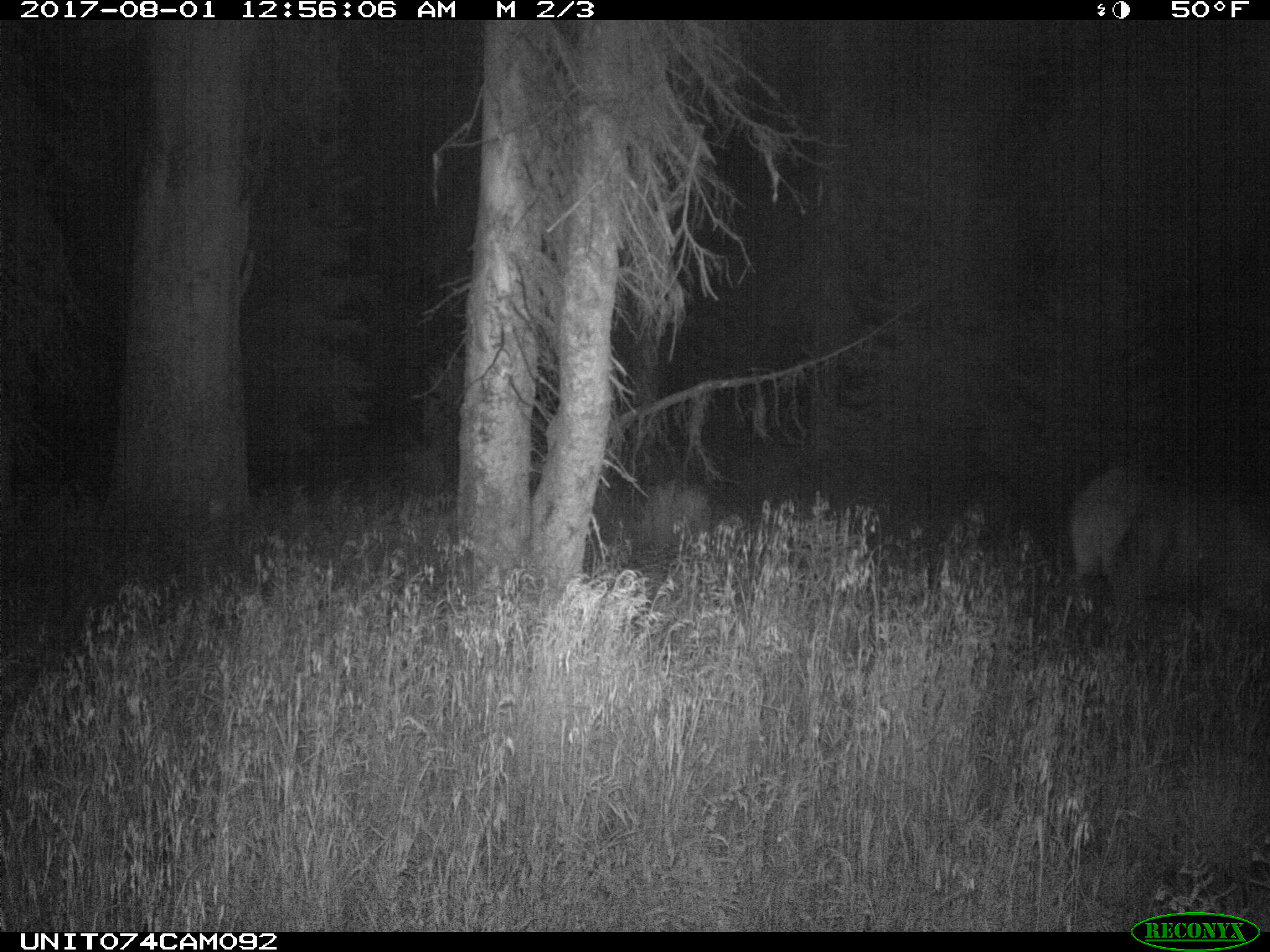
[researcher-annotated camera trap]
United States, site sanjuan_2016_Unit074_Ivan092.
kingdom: Animalia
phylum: Chordata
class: Mammalia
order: Artiodactyla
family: Cervidae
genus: Cervus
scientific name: Cervus elaphus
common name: red deer